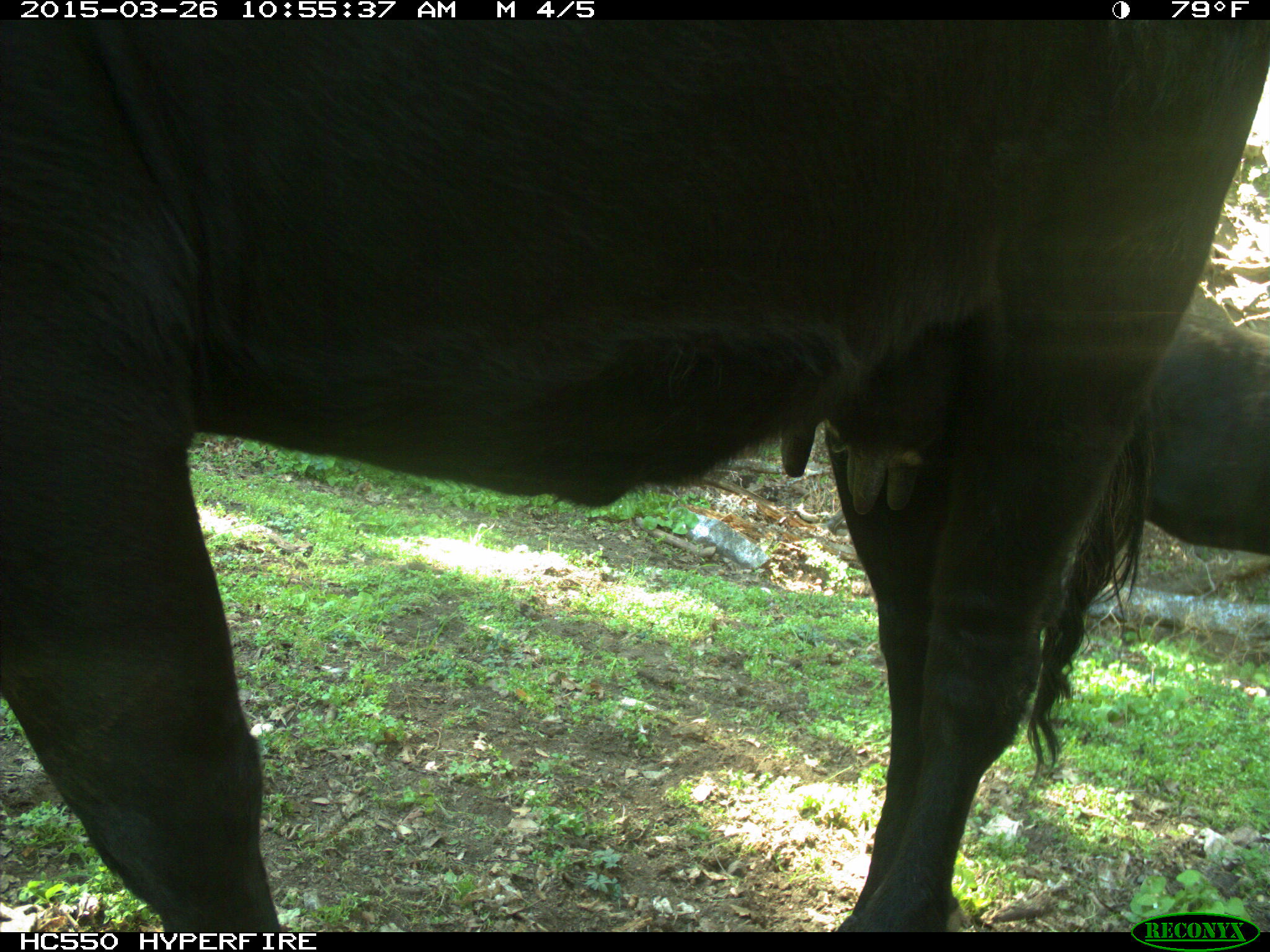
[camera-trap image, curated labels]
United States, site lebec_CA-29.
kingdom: Animalia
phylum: Chordata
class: Mammalia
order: Artiodactyla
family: Bovidae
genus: Bos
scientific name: Bos taurus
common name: domestic cow